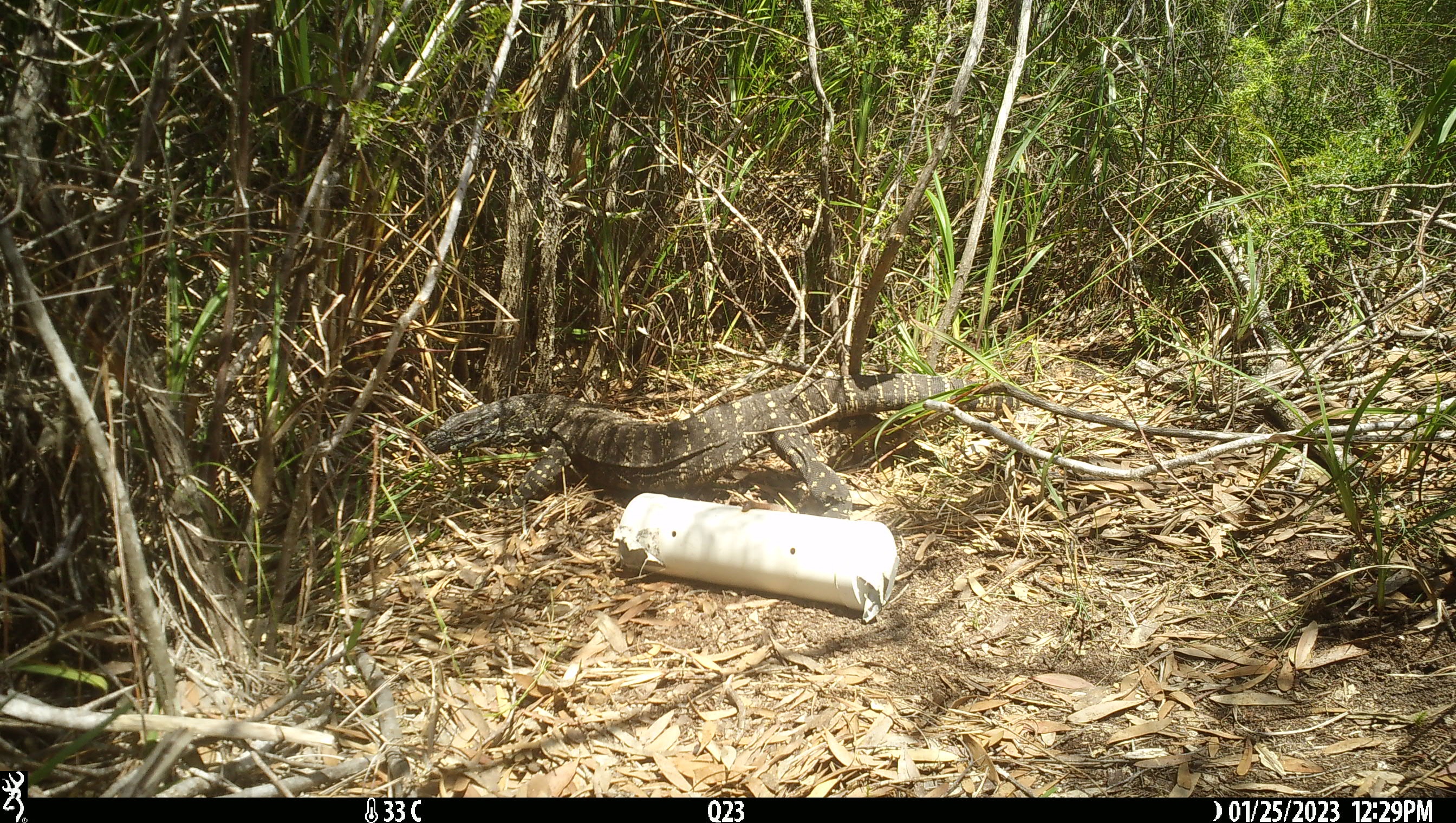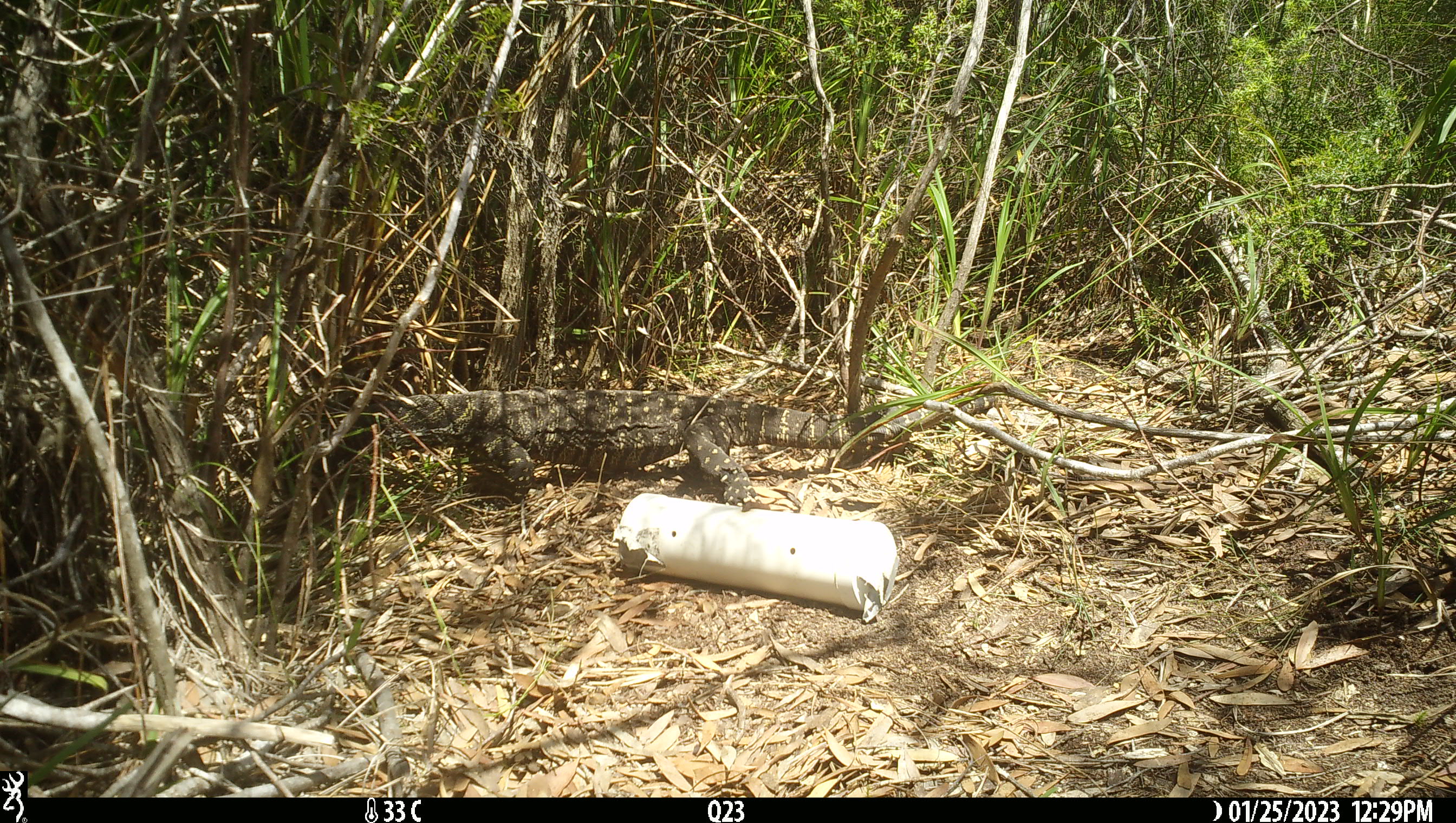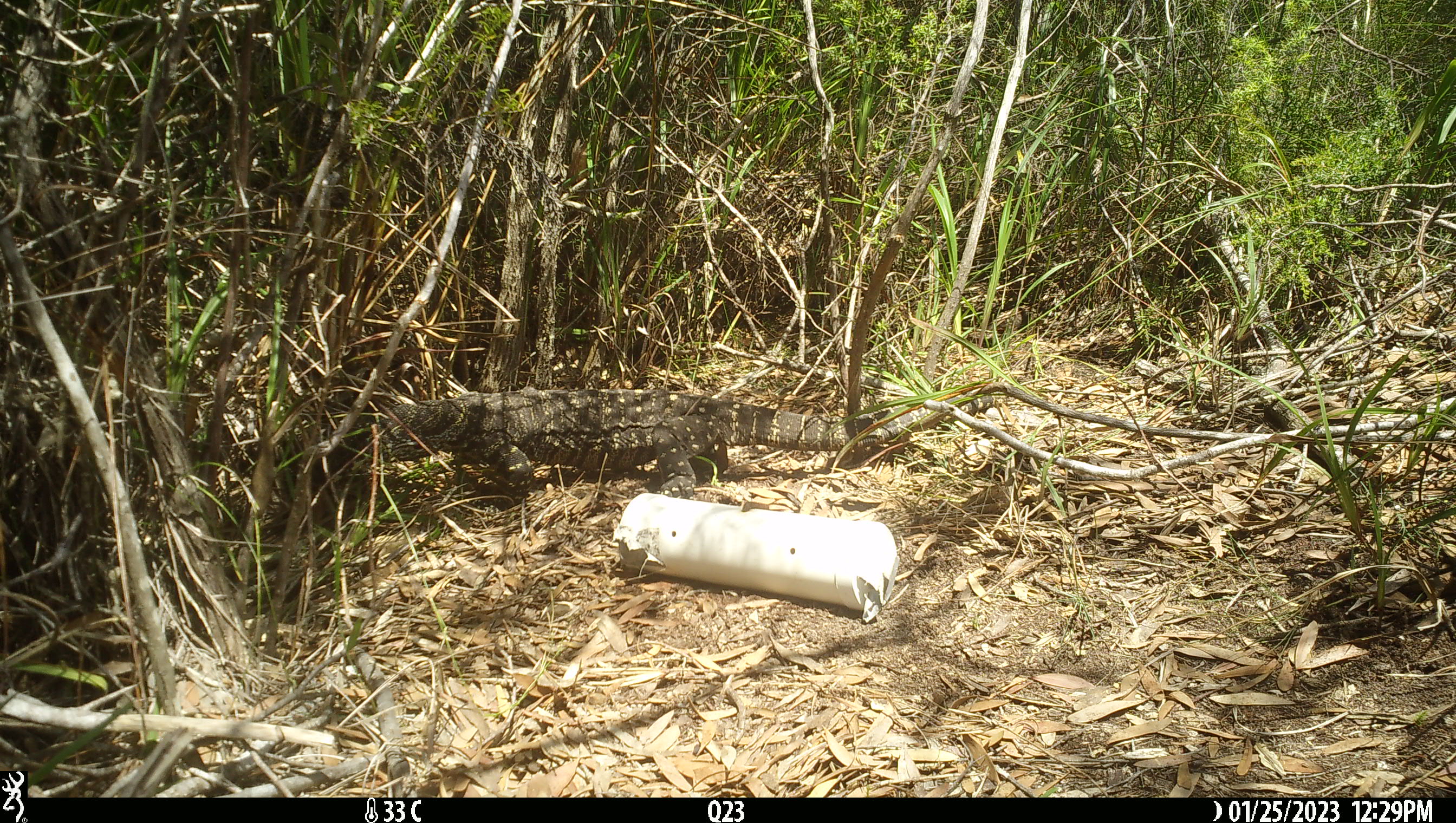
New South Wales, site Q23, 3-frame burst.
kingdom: Animalia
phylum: Chordata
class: Reptilia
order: Squamata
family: Varanidae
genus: Varanus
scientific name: Varanus varius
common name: lace monitor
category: goanna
Goanna (lace monitor) (Varanus varius).